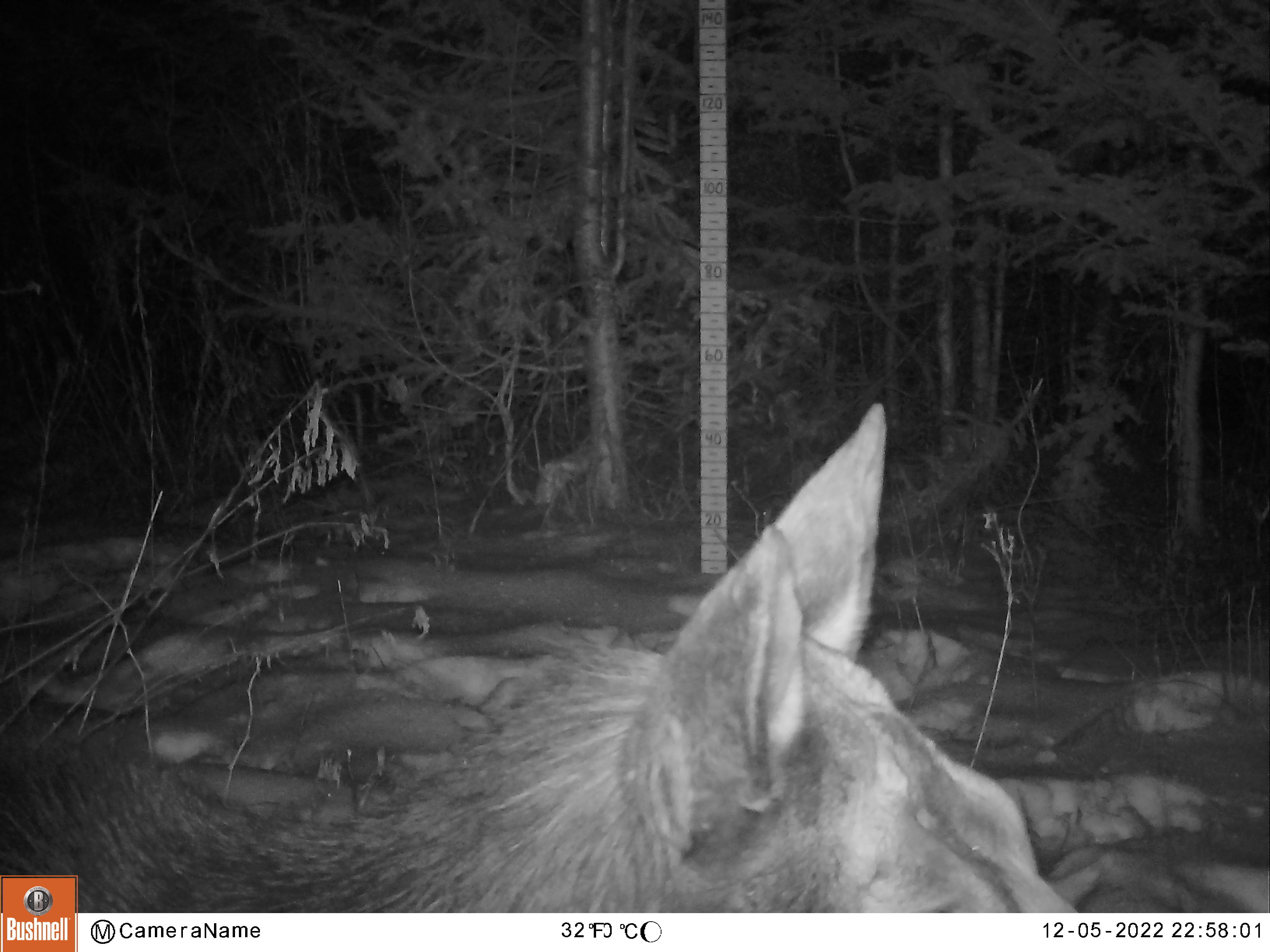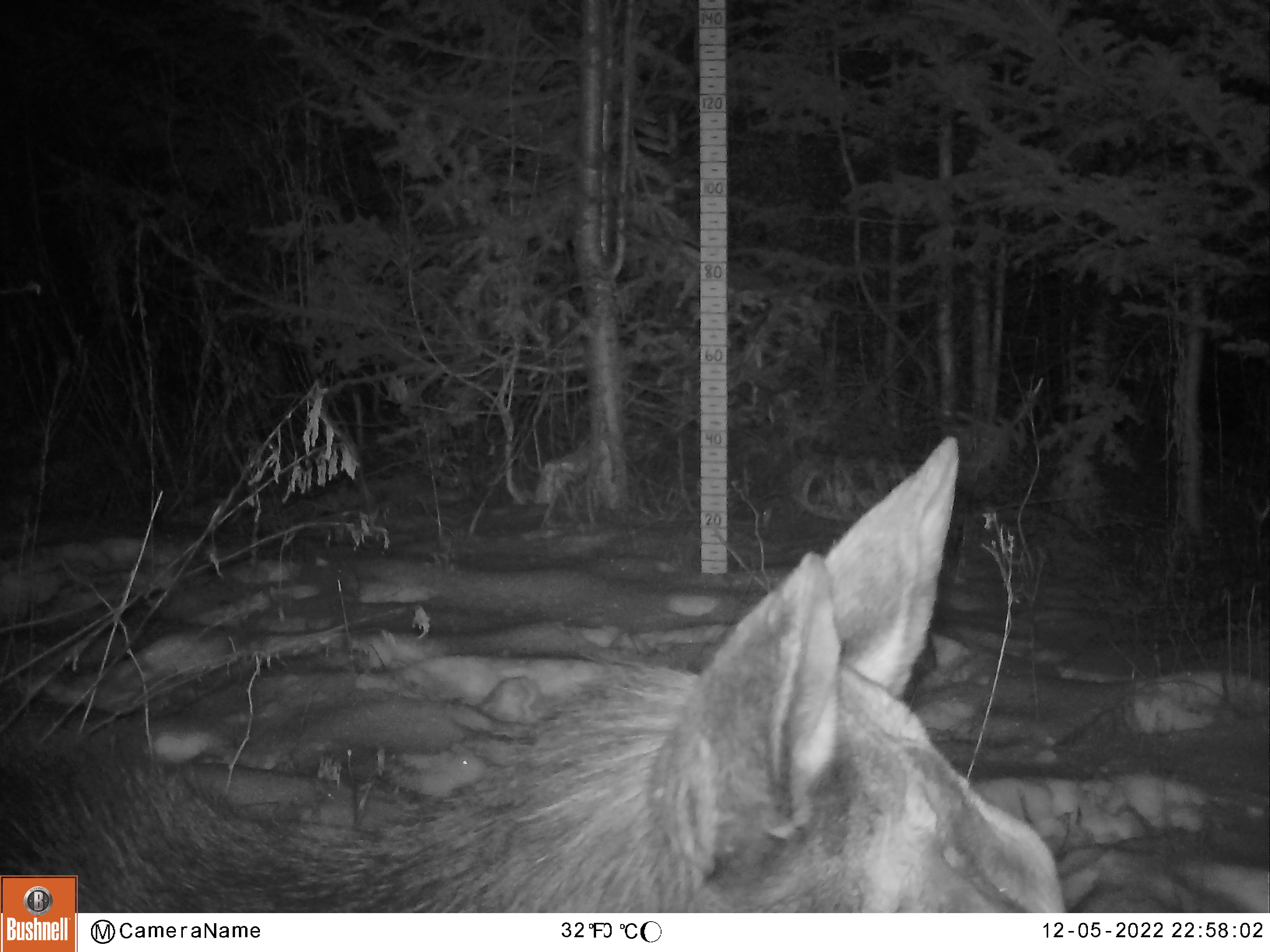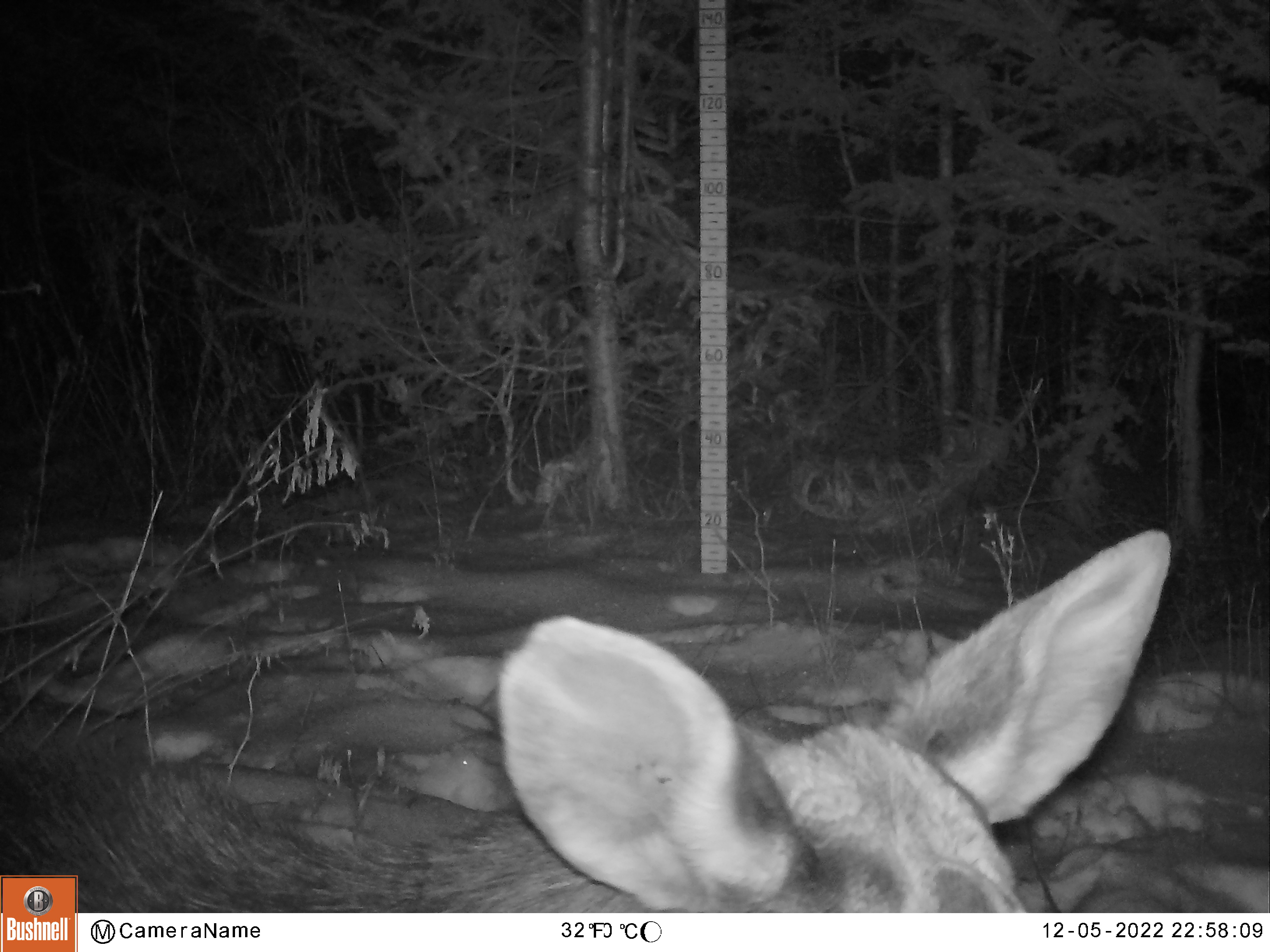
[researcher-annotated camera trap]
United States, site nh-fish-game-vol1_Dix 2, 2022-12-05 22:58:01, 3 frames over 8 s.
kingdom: Animalia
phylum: Chordata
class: Mammalia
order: Artiodactyla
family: Cervidae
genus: Alces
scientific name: Alces alces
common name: moose